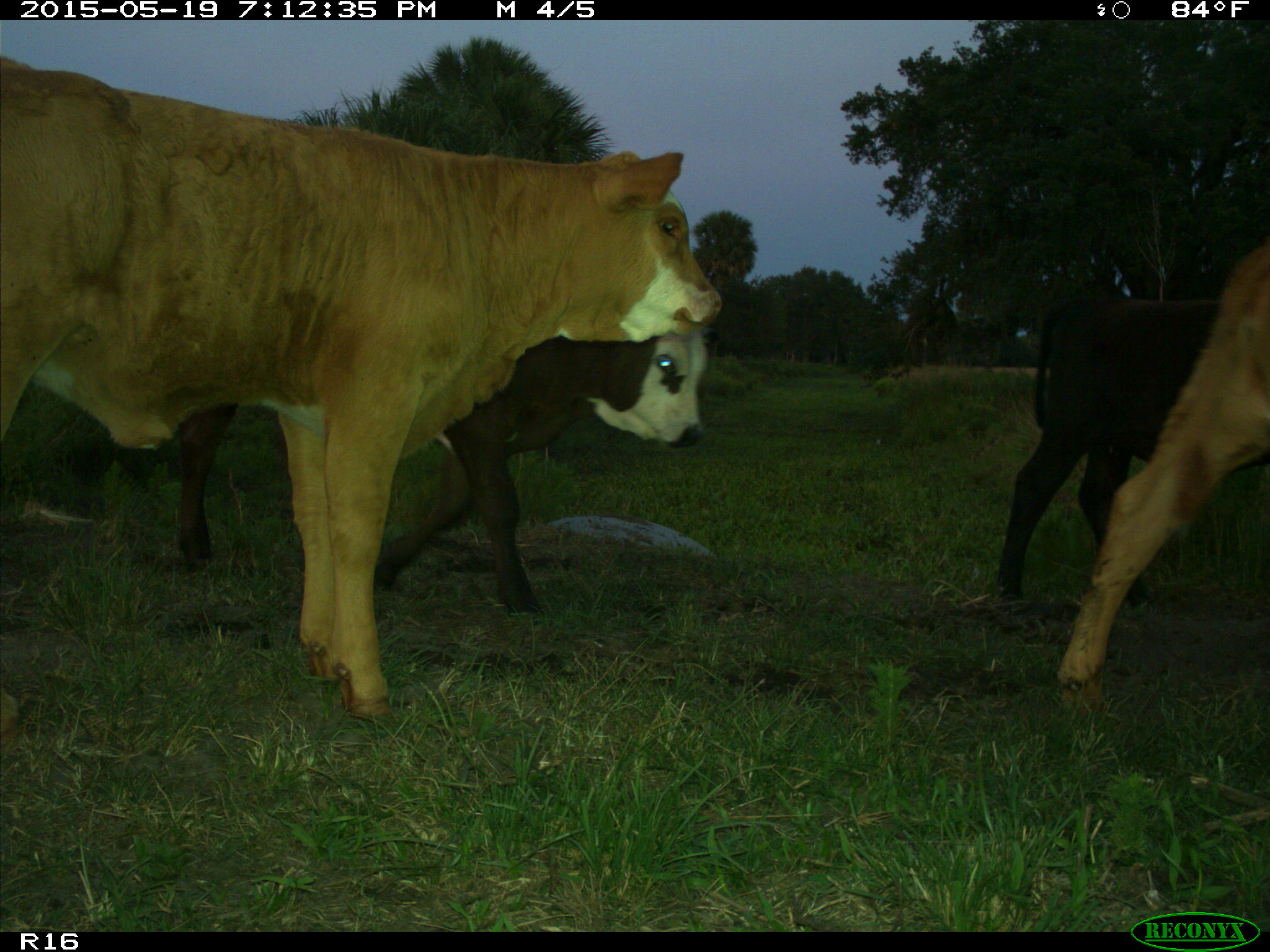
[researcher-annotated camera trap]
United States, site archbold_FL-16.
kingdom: Animalia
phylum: Chordata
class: Mammalia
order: Artiodactyla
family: Bovidae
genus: Bos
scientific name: Bos taurus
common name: domestic cow